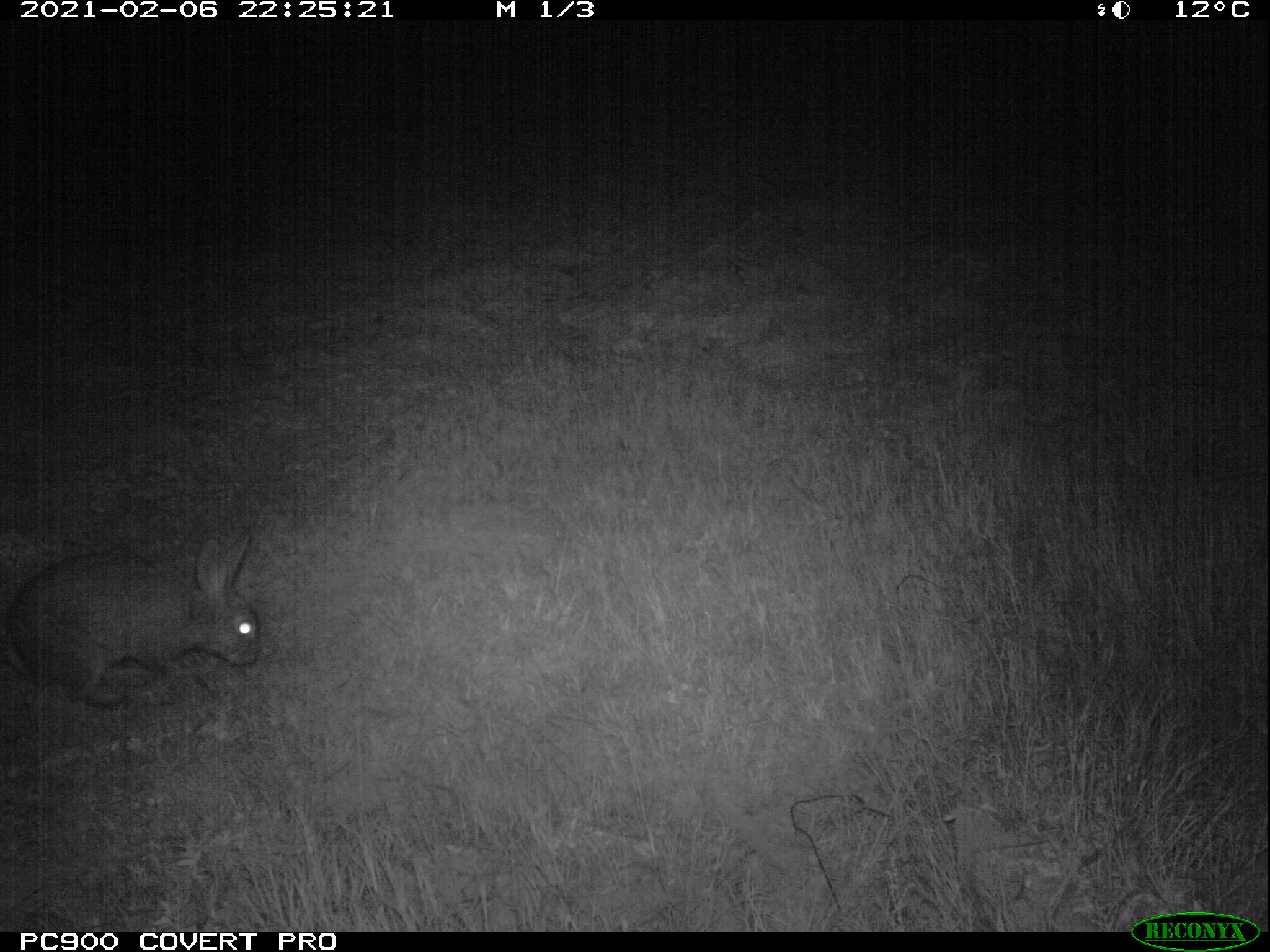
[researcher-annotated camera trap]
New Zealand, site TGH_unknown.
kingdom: Animalia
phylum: Chordata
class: Mammalia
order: Lagomorpha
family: Leporidae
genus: Oryctolagus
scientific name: Oryctolagus cuniculus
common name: european rabbit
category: rabbit